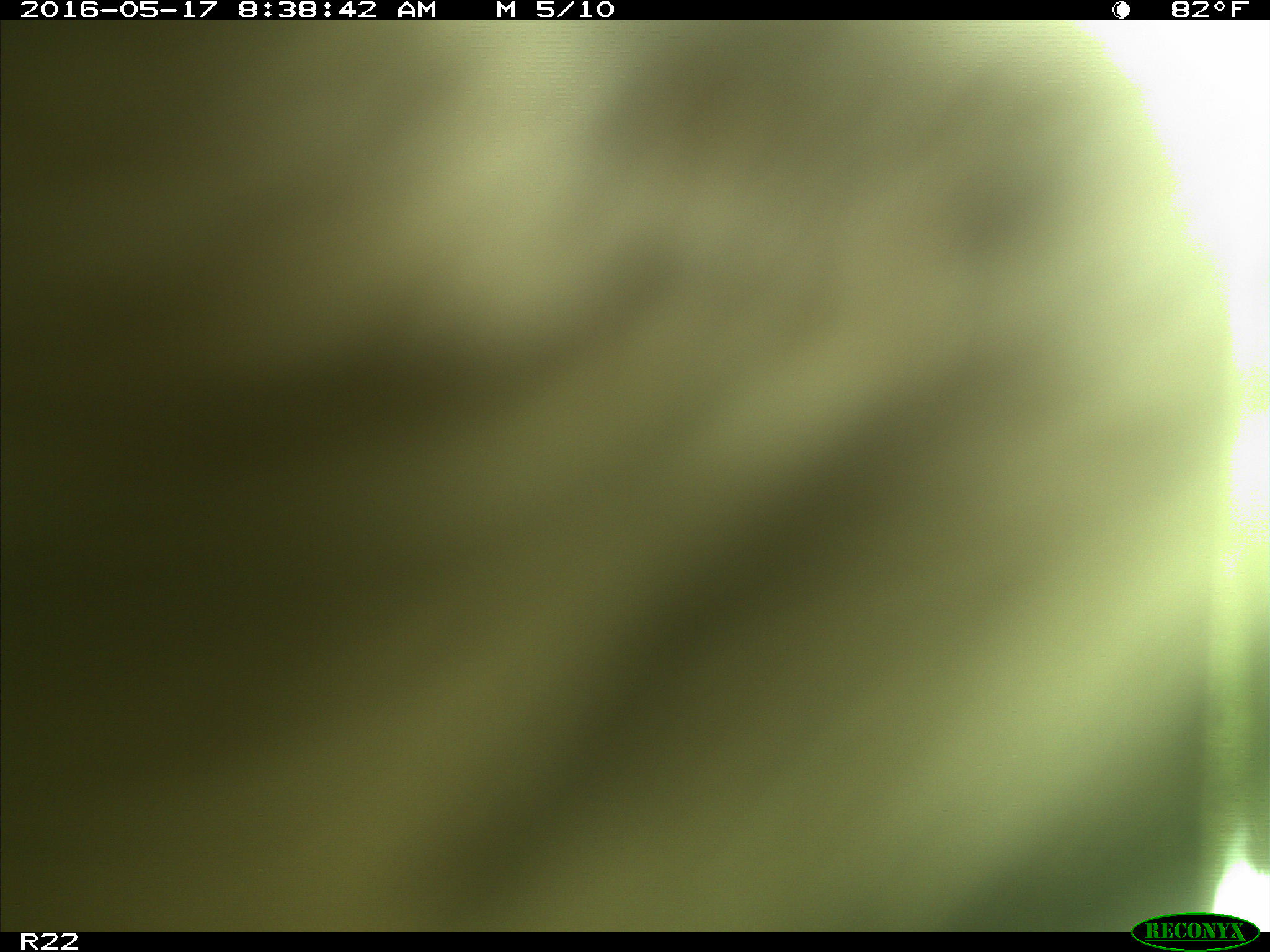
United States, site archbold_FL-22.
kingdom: Animalia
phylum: Chordata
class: Mammalia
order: Artiodactyla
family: Bovidae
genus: Bos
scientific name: Bos taurus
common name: domestic cow